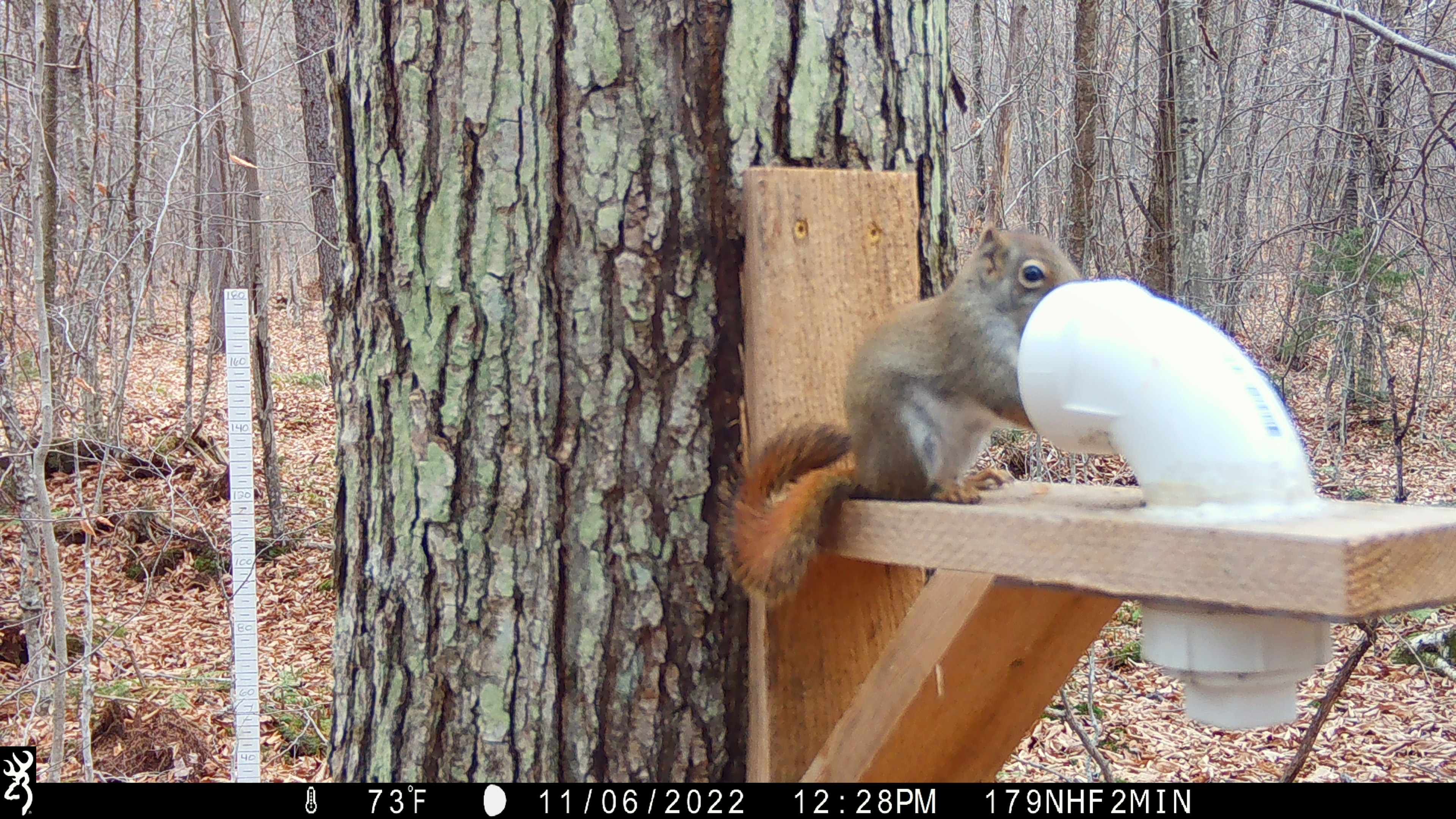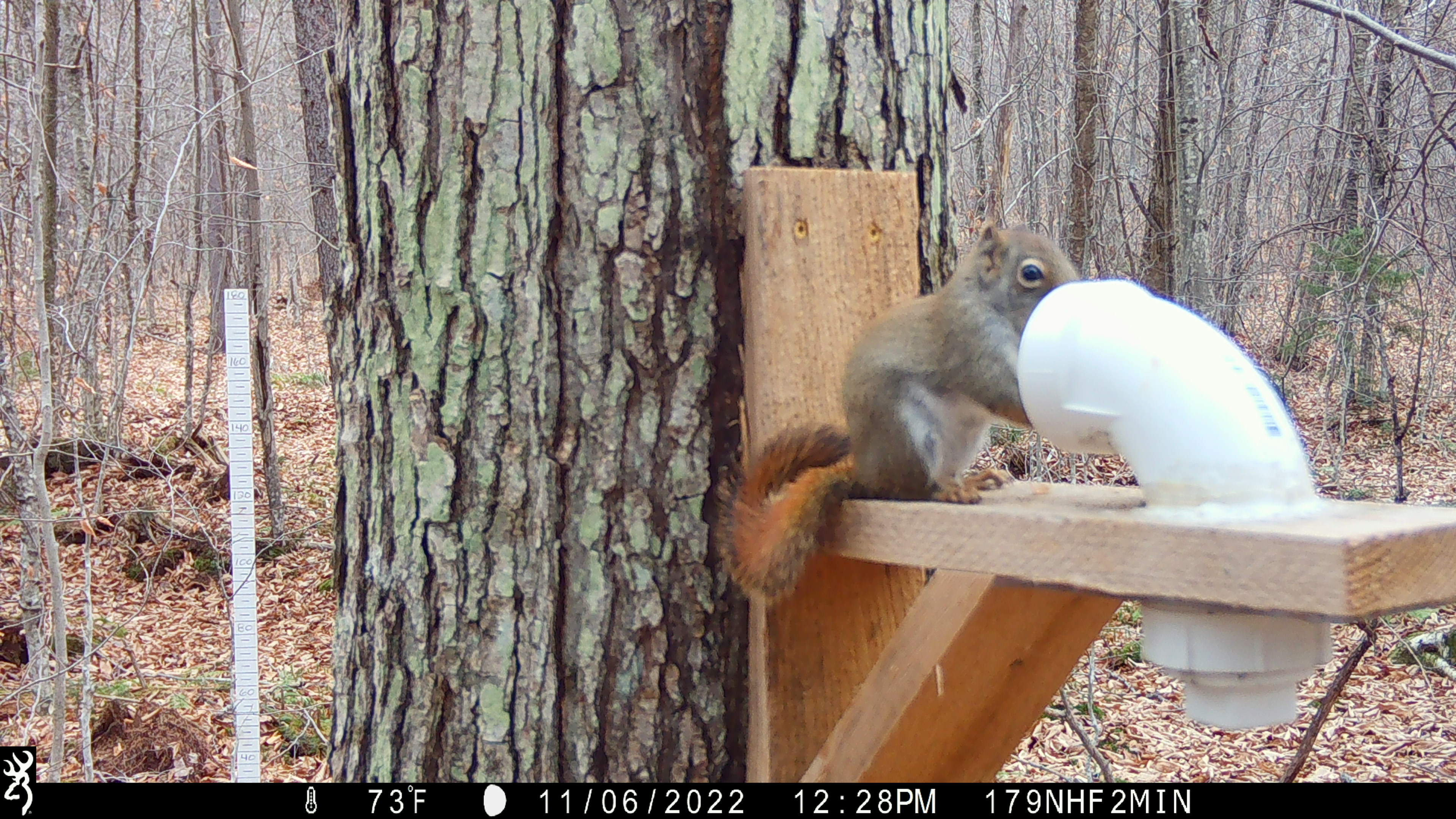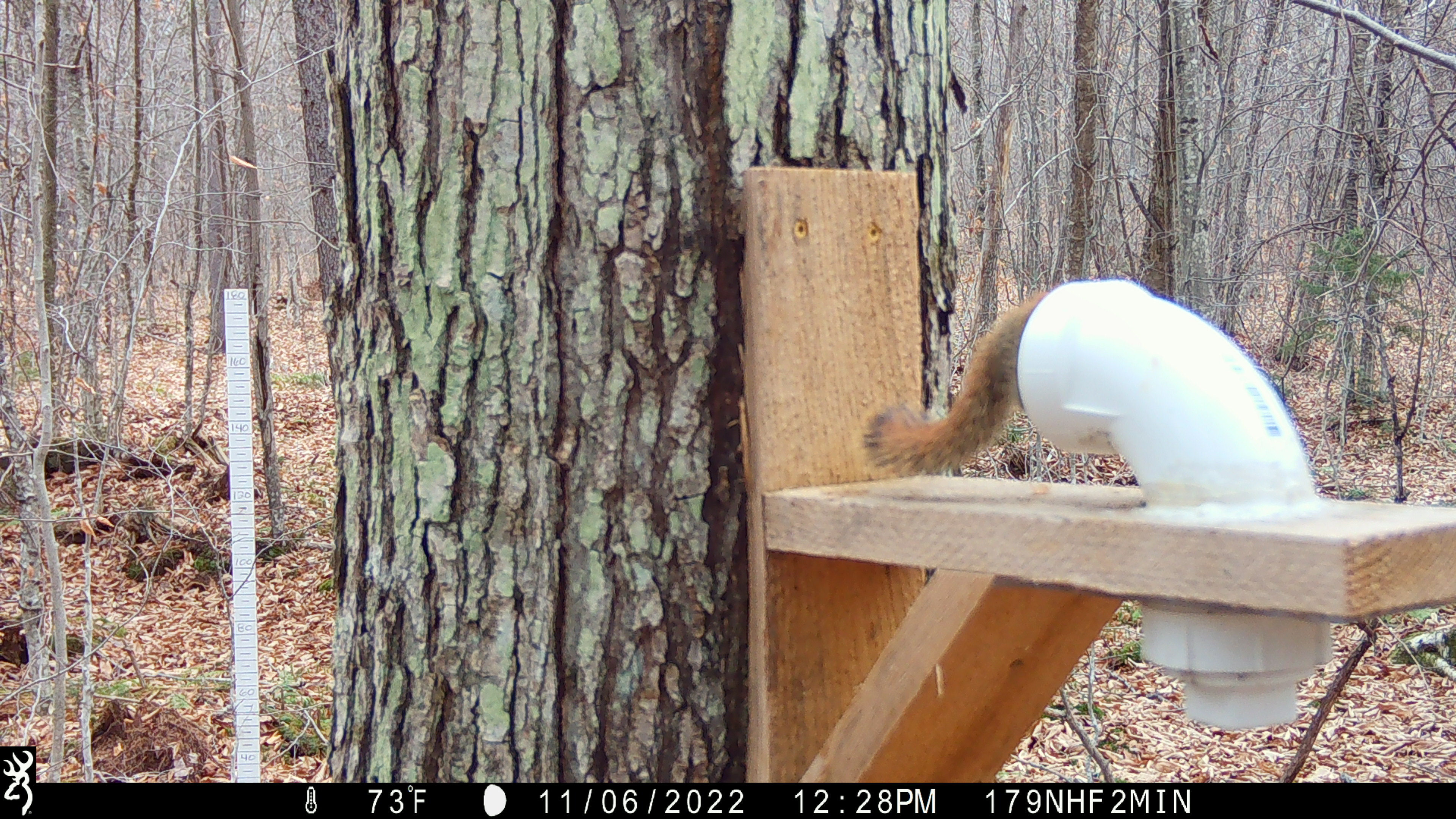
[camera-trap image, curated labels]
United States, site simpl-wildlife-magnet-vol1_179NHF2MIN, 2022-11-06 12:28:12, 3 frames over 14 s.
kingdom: Animalia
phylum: Chordata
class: Mammalia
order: Rodentia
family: Sciuridae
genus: Tamiasciurus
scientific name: Tamiasciurus hudsonicus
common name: red squirrel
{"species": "red squirrel (Tamiasciurus hudsonicus)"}